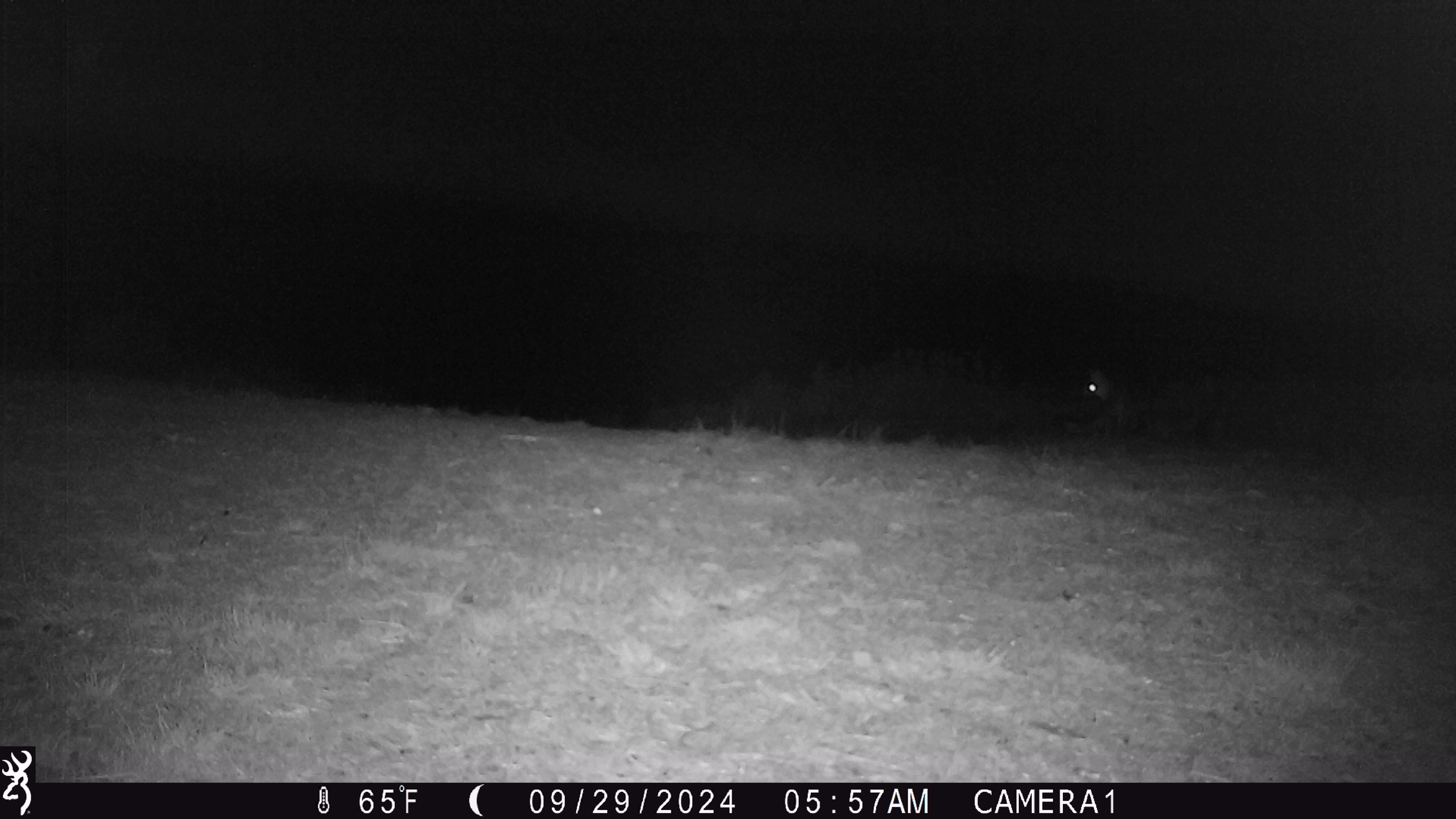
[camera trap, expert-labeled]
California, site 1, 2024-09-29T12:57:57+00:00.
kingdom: Animalia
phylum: Chordata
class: Mammalia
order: Carnivora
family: Canidae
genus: Urocyon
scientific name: Urocyon cinereoargenteus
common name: gray fox